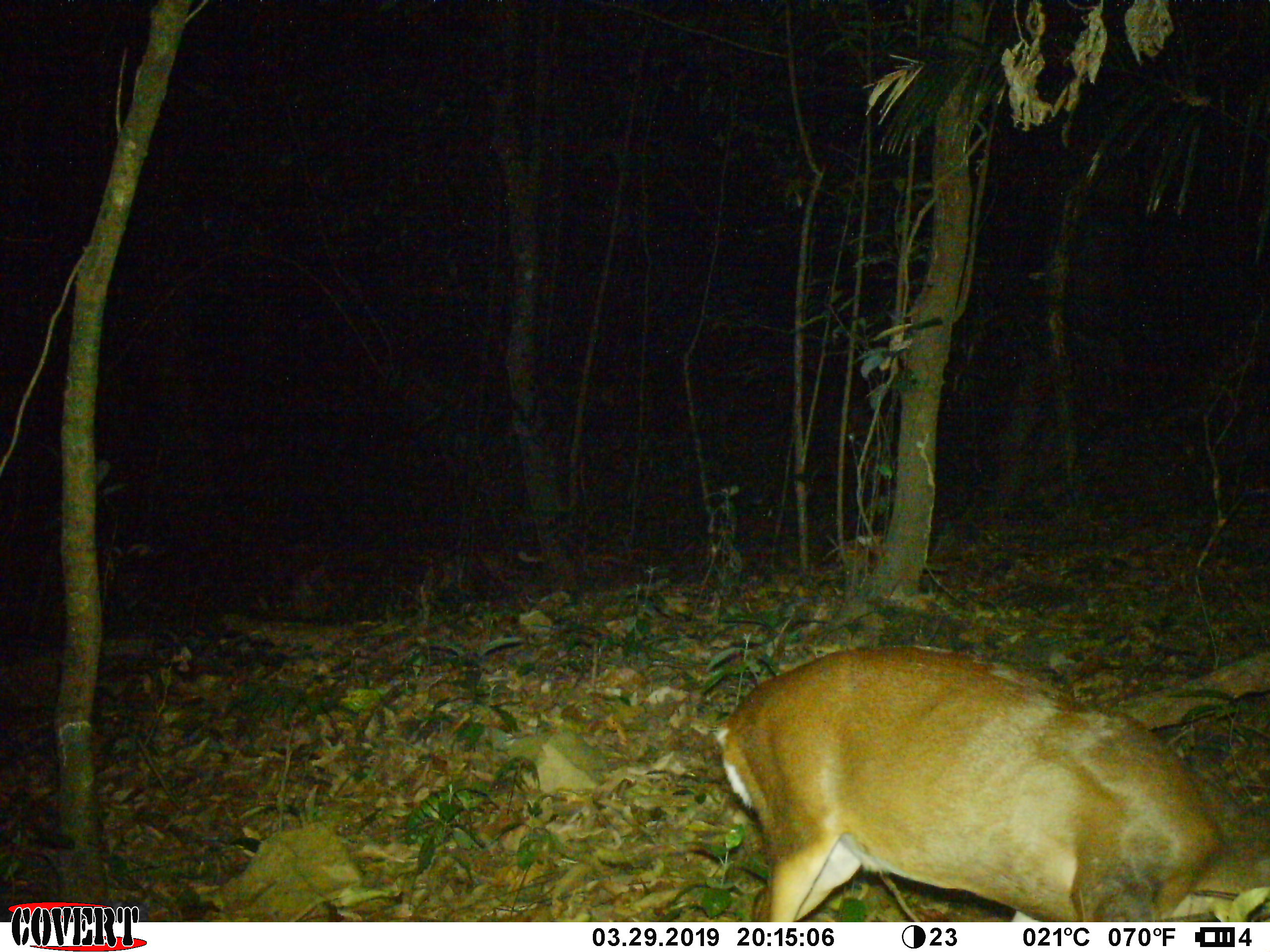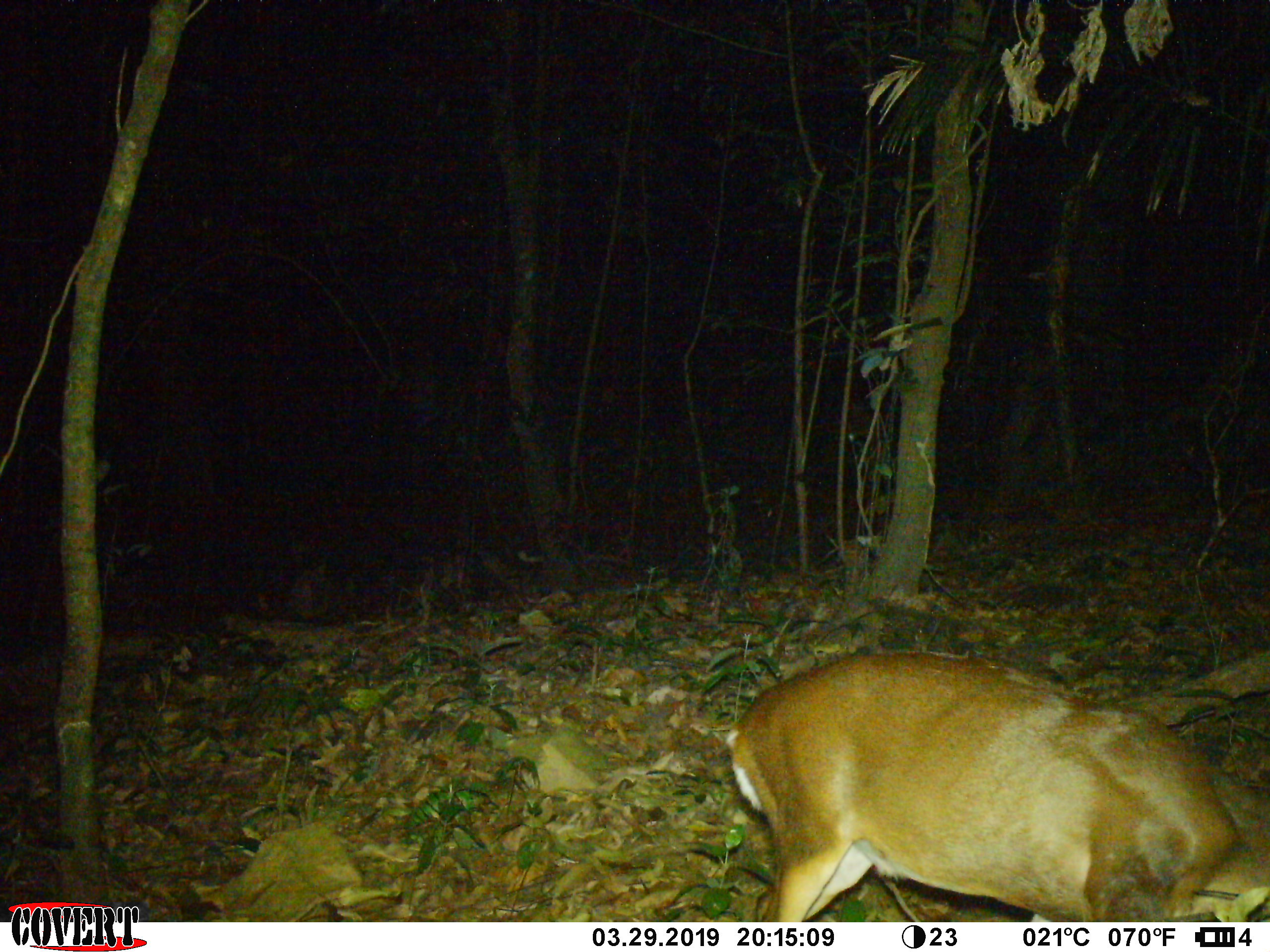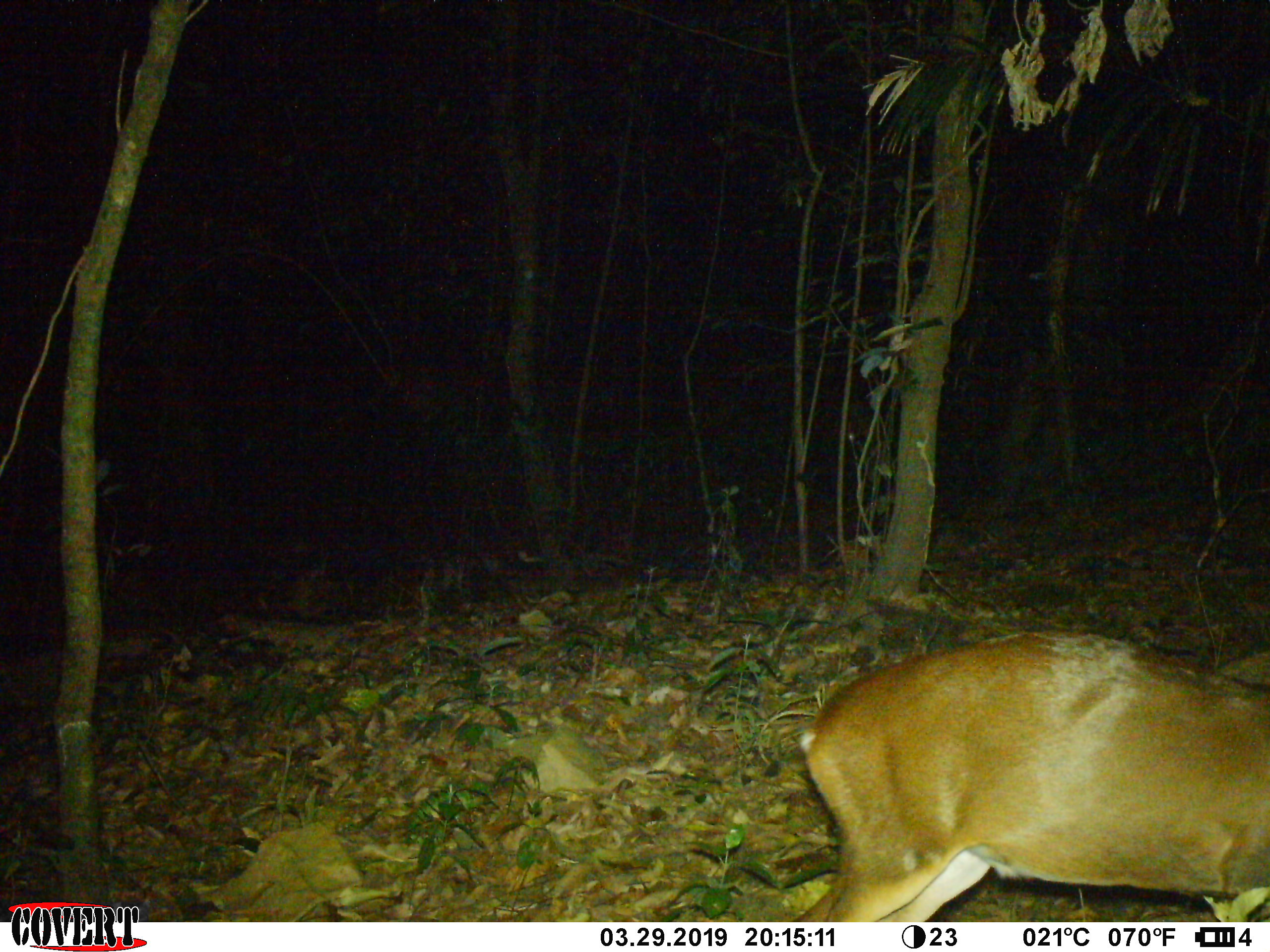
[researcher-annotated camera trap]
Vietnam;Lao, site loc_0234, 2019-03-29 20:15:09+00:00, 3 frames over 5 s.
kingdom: Animalia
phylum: Chordata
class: Mammalia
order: Artiodactyla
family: Cervidae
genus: Muntiacus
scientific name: Muntiacus vuquangensis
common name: large-antlered muntjac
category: large antlered muntjac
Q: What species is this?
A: Large antlered muntjac (large-antlered muntjac) (Muntiacus vuquangensis).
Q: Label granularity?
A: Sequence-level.